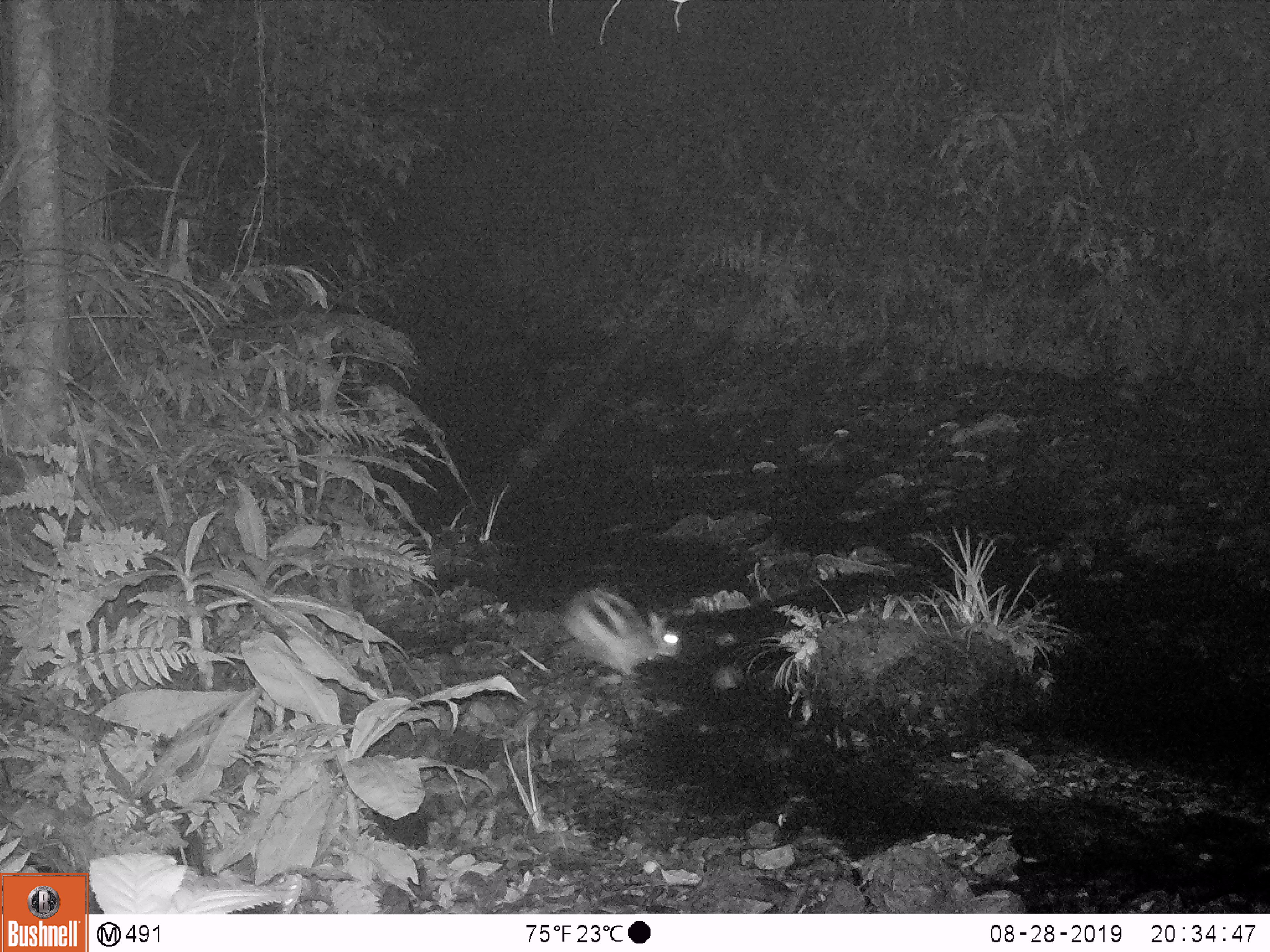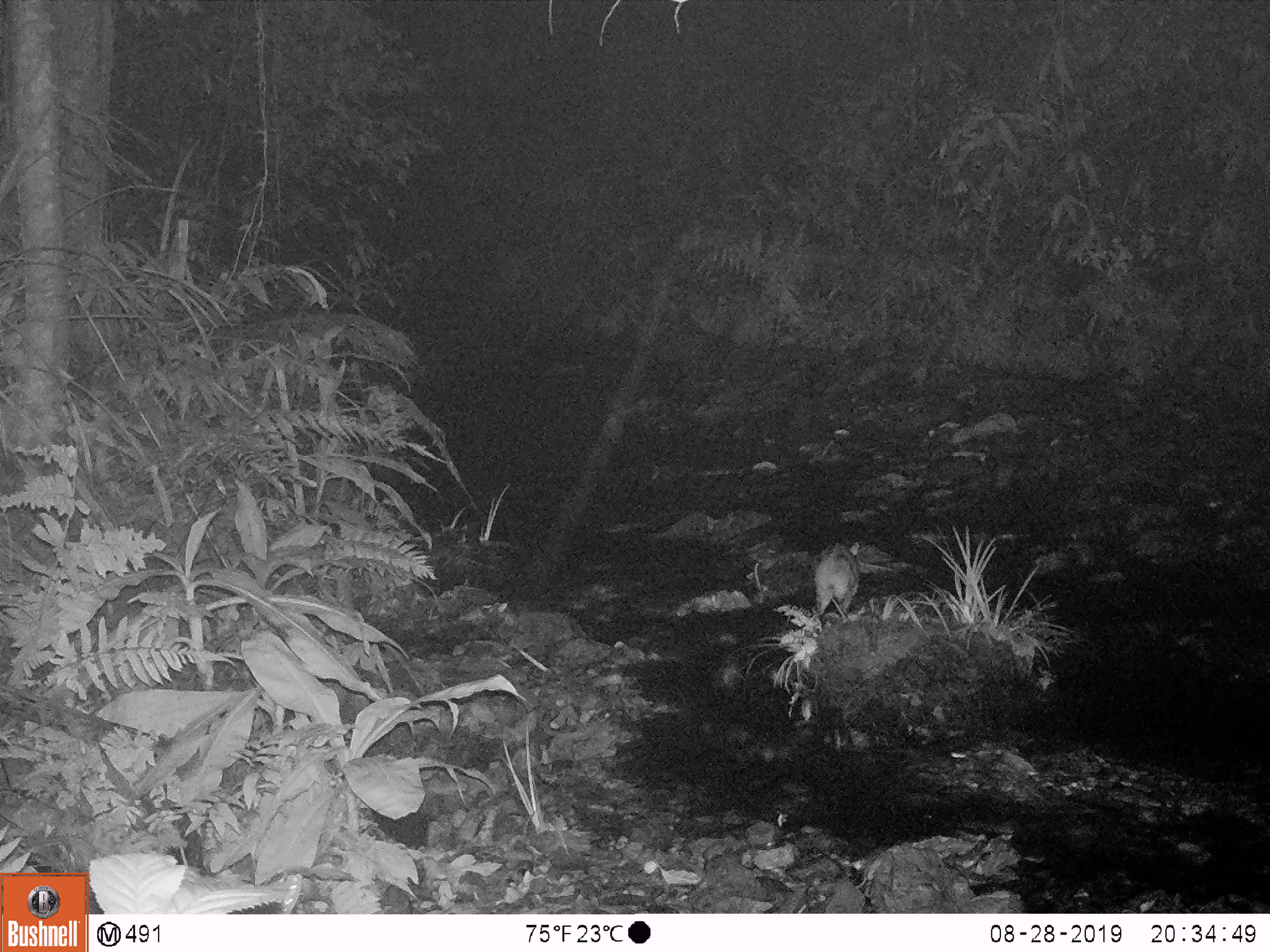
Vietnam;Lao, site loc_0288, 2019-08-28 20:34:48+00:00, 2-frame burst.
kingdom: Animalia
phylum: Chordata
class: Mammalia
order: Lagomorpha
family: Leporidae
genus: Nesolagus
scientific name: Nesolagus timminsi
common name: annamite striped rabbit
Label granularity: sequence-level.